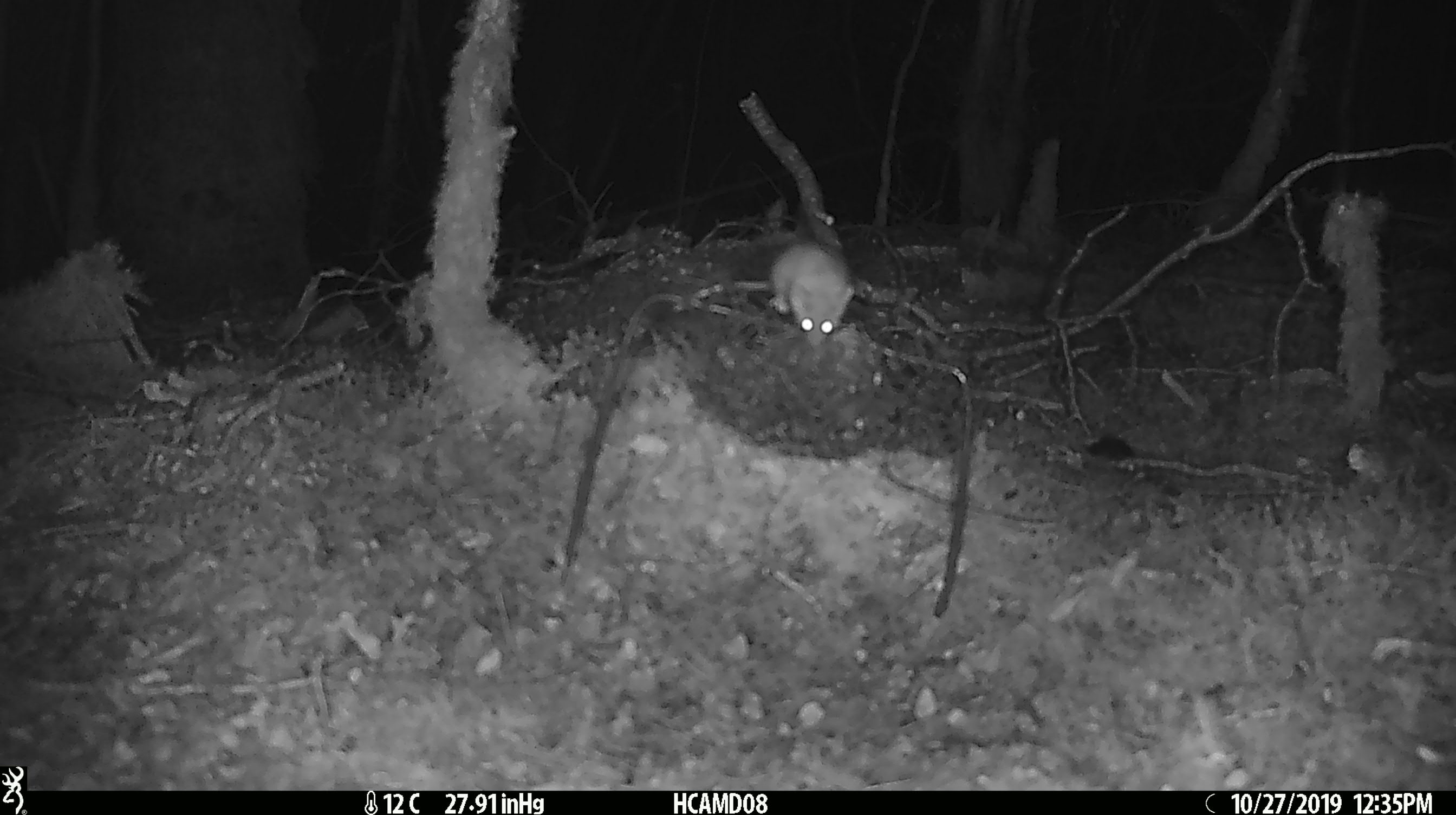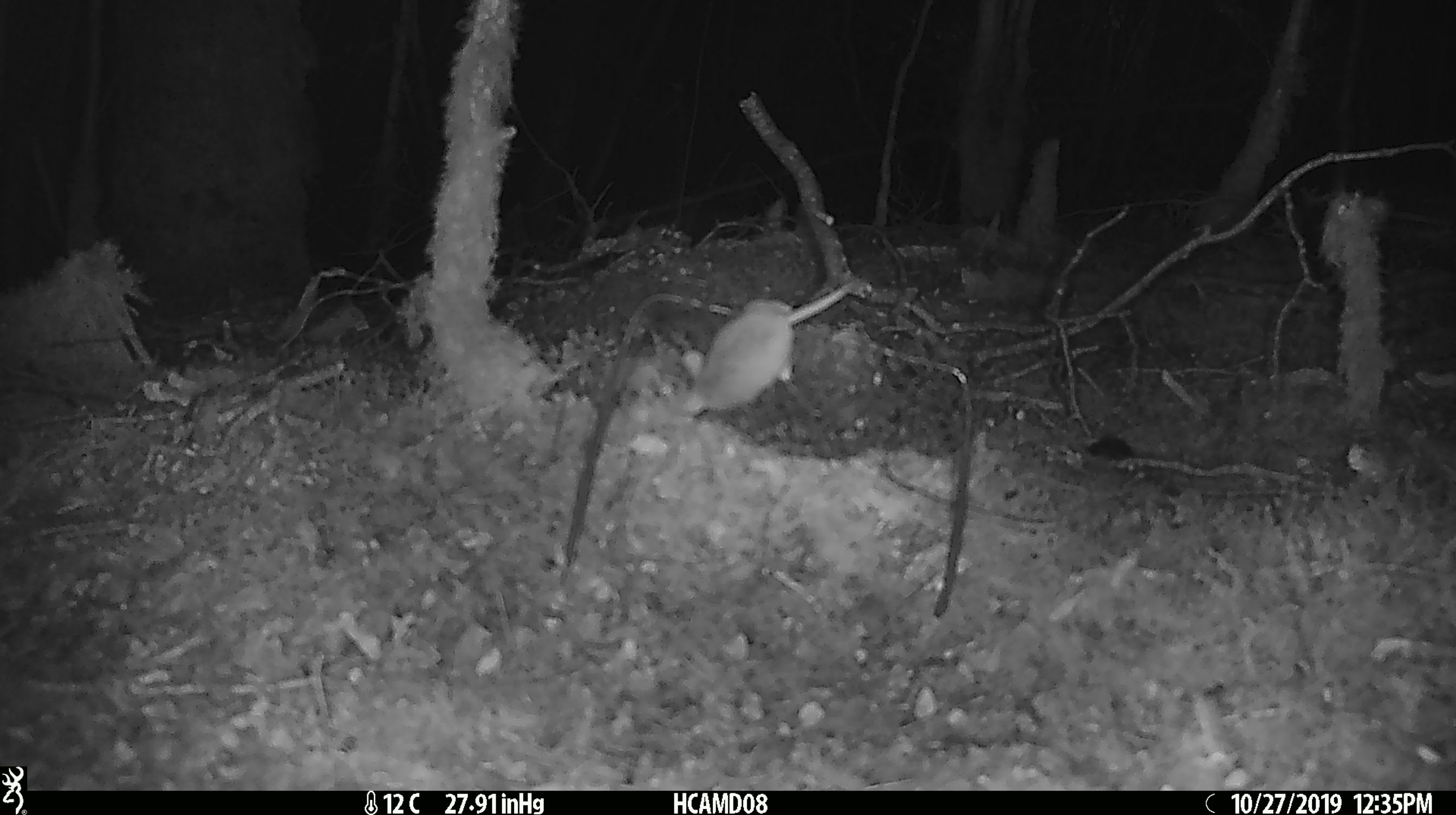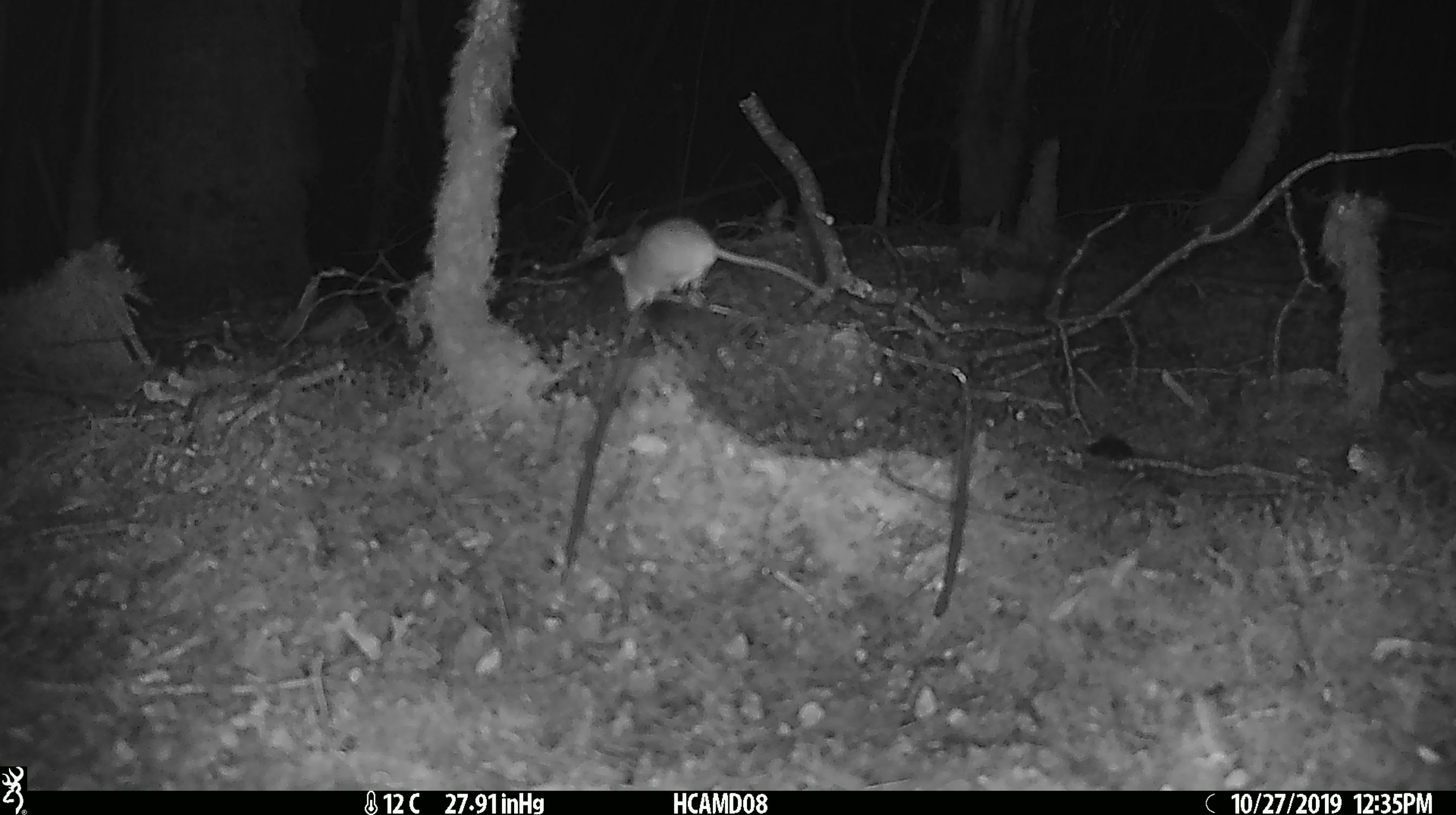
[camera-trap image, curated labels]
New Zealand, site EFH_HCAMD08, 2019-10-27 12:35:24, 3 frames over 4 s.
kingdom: Animalia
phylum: Chordata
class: Mammalia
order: Rodentia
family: Muridae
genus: Mus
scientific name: Mus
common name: mouse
Mouse (Mus).